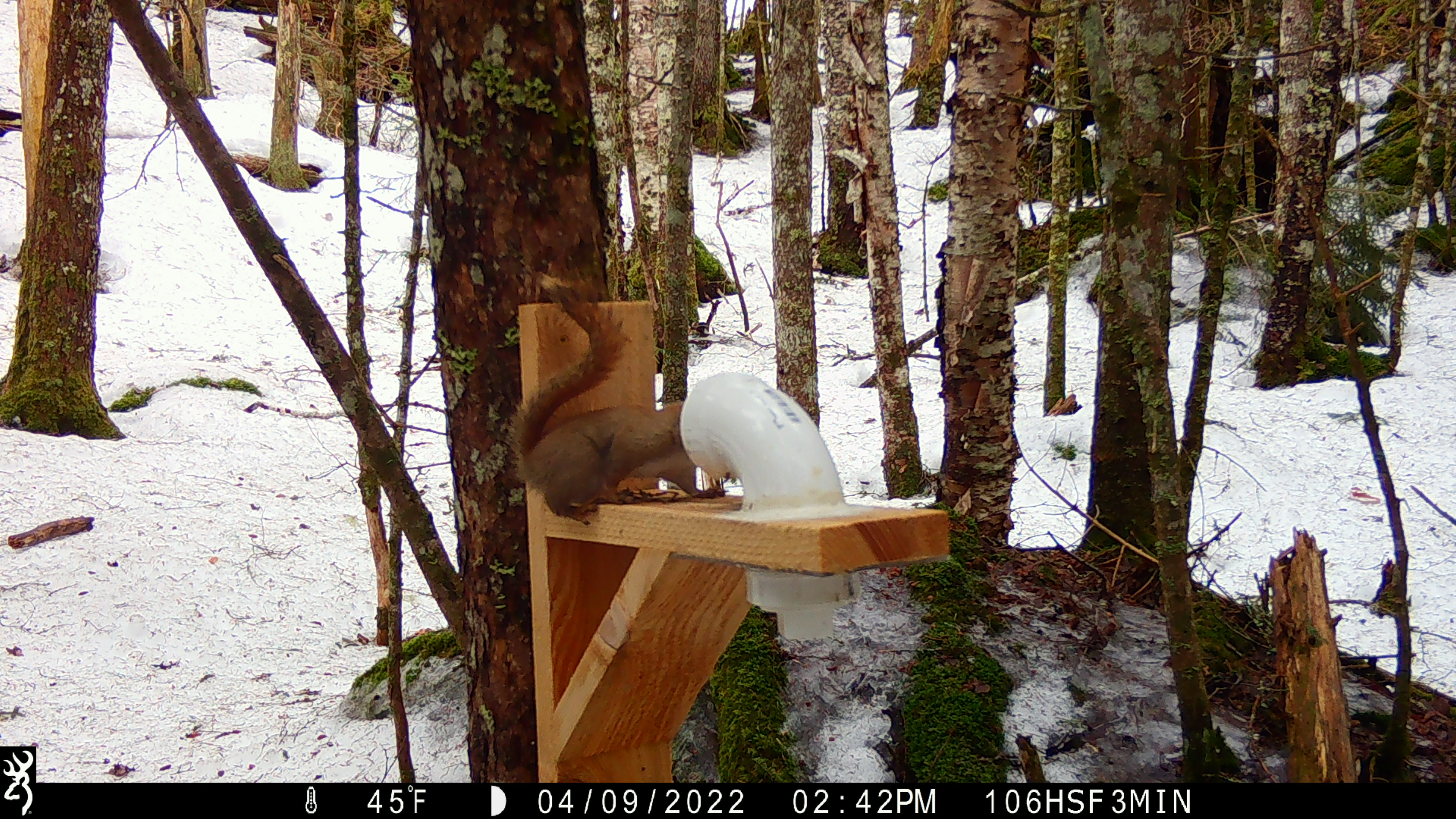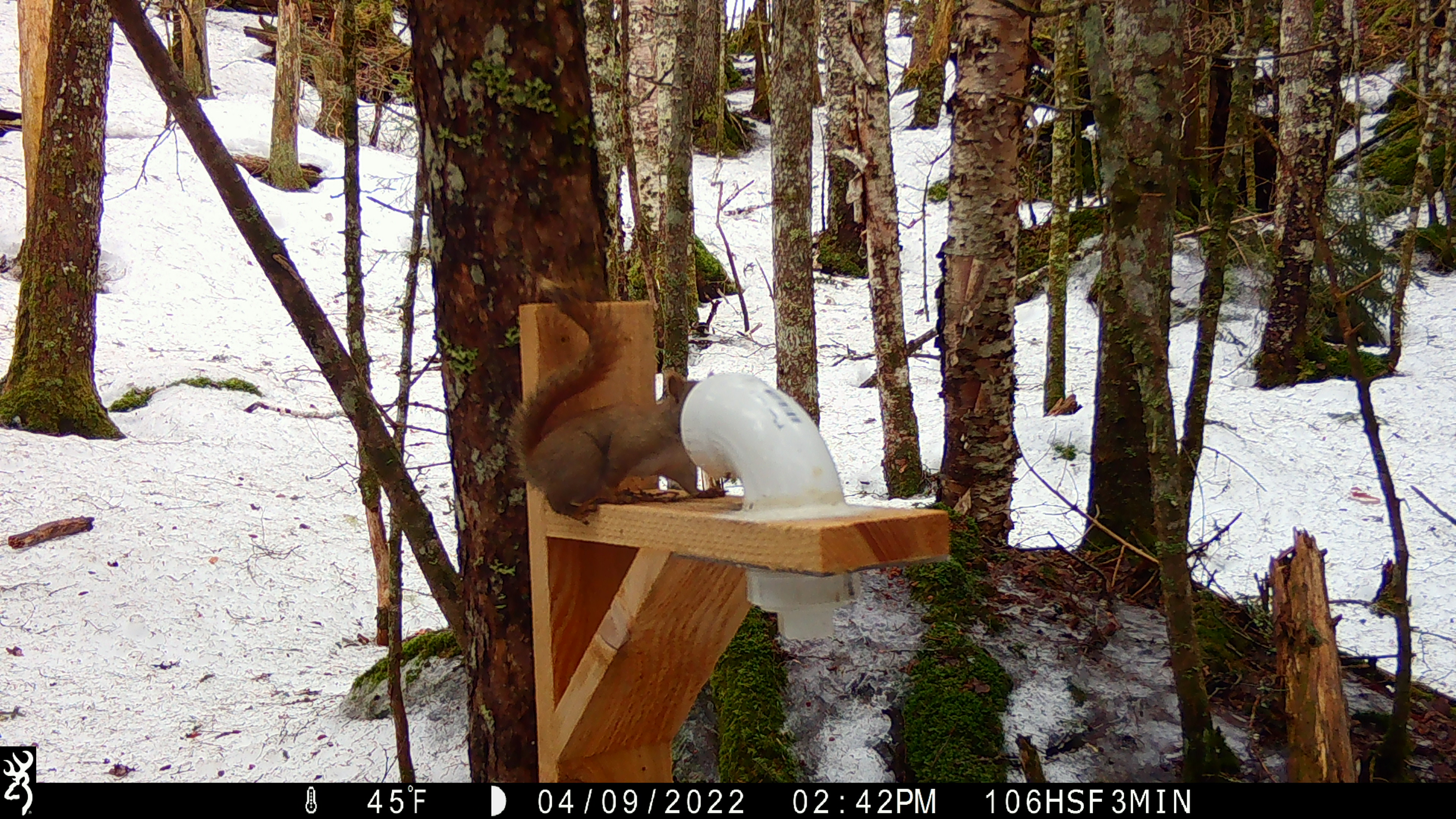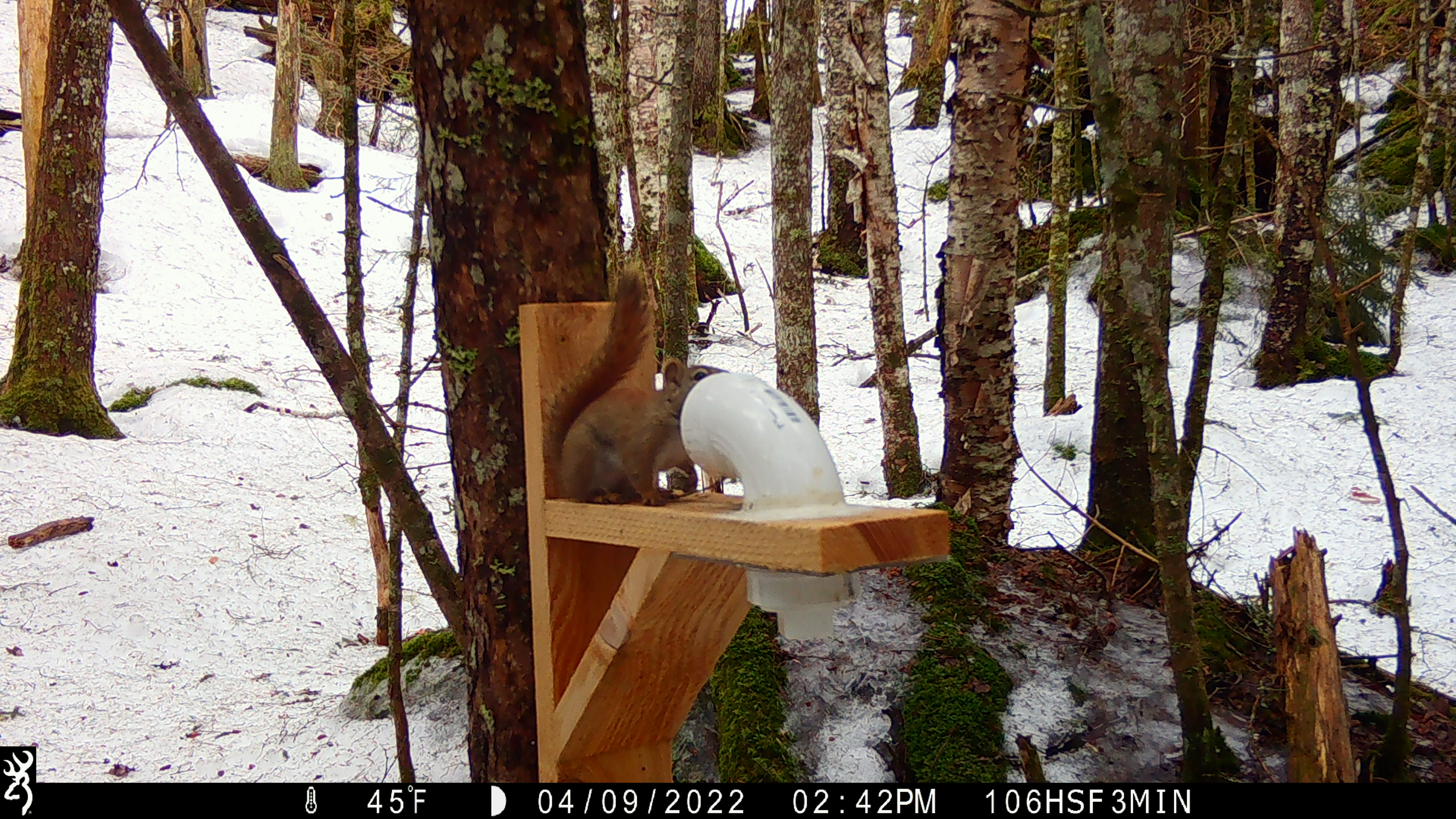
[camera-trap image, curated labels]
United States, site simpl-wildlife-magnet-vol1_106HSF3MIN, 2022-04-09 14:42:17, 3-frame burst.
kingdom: Animalia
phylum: Chordata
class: Mammalia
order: Rodentia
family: Sciuridae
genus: Tamiasciurus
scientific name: Tamiasciurus hudsonicus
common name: red squirrel